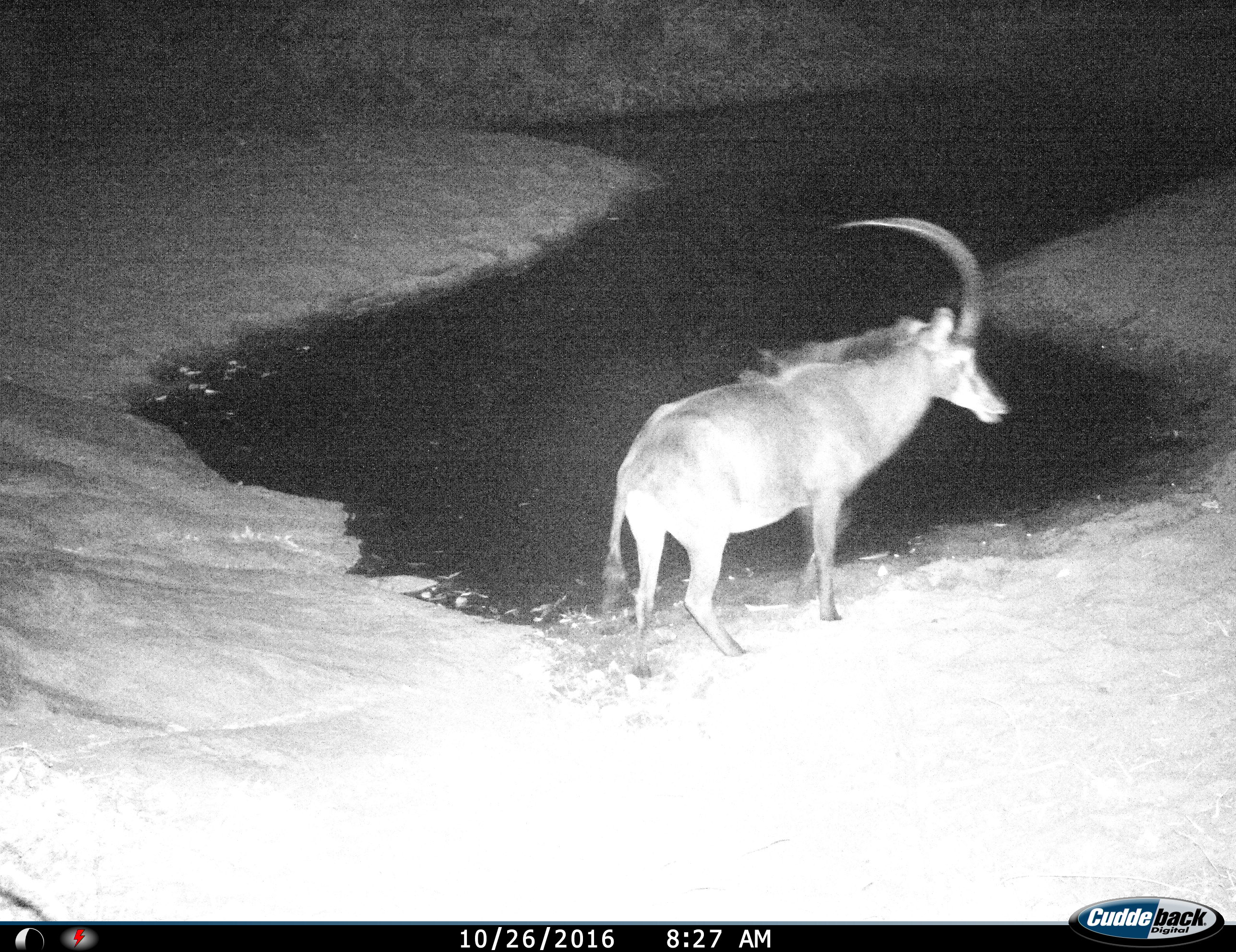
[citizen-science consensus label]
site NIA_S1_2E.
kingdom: Animalia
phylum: Chordata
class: Mammalia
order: Artiodactyla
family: Bovidae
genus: Hippotragus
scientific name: Hippotragus niger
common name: sable antelope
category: sable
Sable (sable antelope) (Hippotragus niger), count 1. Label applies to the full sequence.